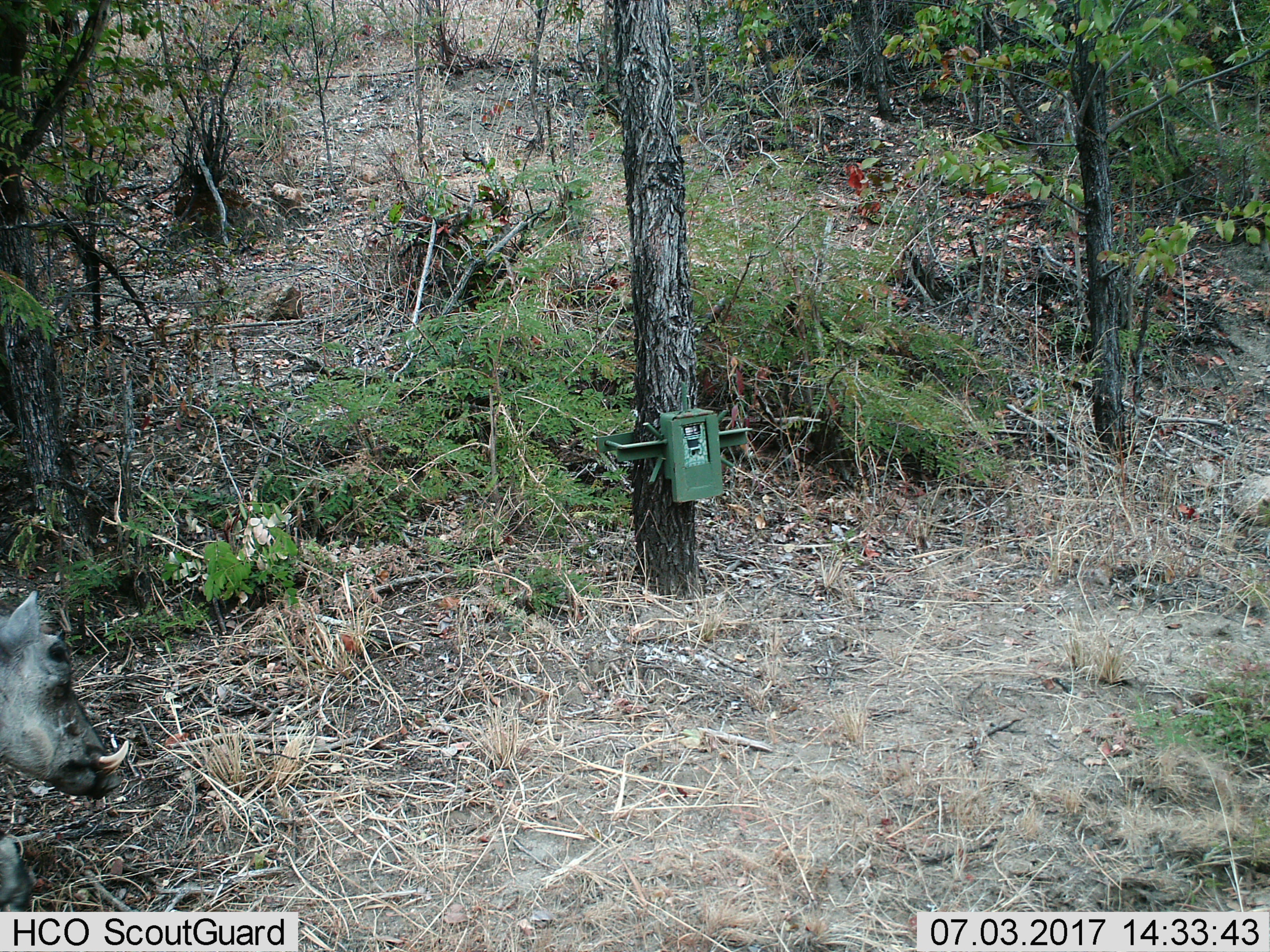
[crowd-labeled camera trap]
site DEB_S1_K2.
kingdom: Animalia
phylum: Chordata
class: Mammalia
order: Artiodactyla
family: Suidae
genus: Phacochoerus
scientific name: Phacochoerus africanus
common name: warthog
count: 1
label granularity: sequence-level